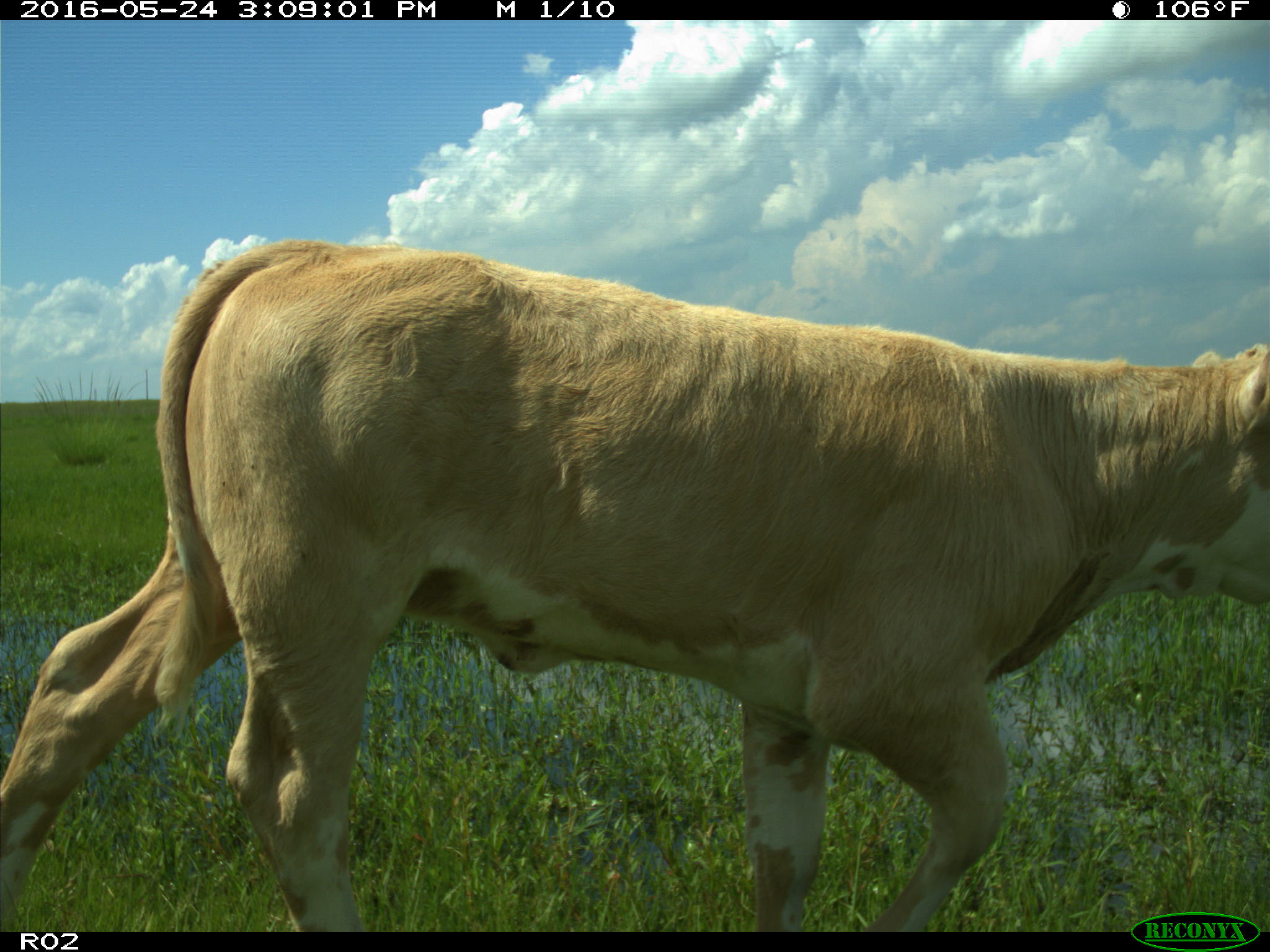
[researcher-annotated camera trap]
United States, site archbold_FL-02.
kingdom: Animalia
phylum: Chordata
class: Mammalia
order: Artiodactyla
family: Bovidae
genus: Bos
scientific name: Bos taurus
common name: domestic cow